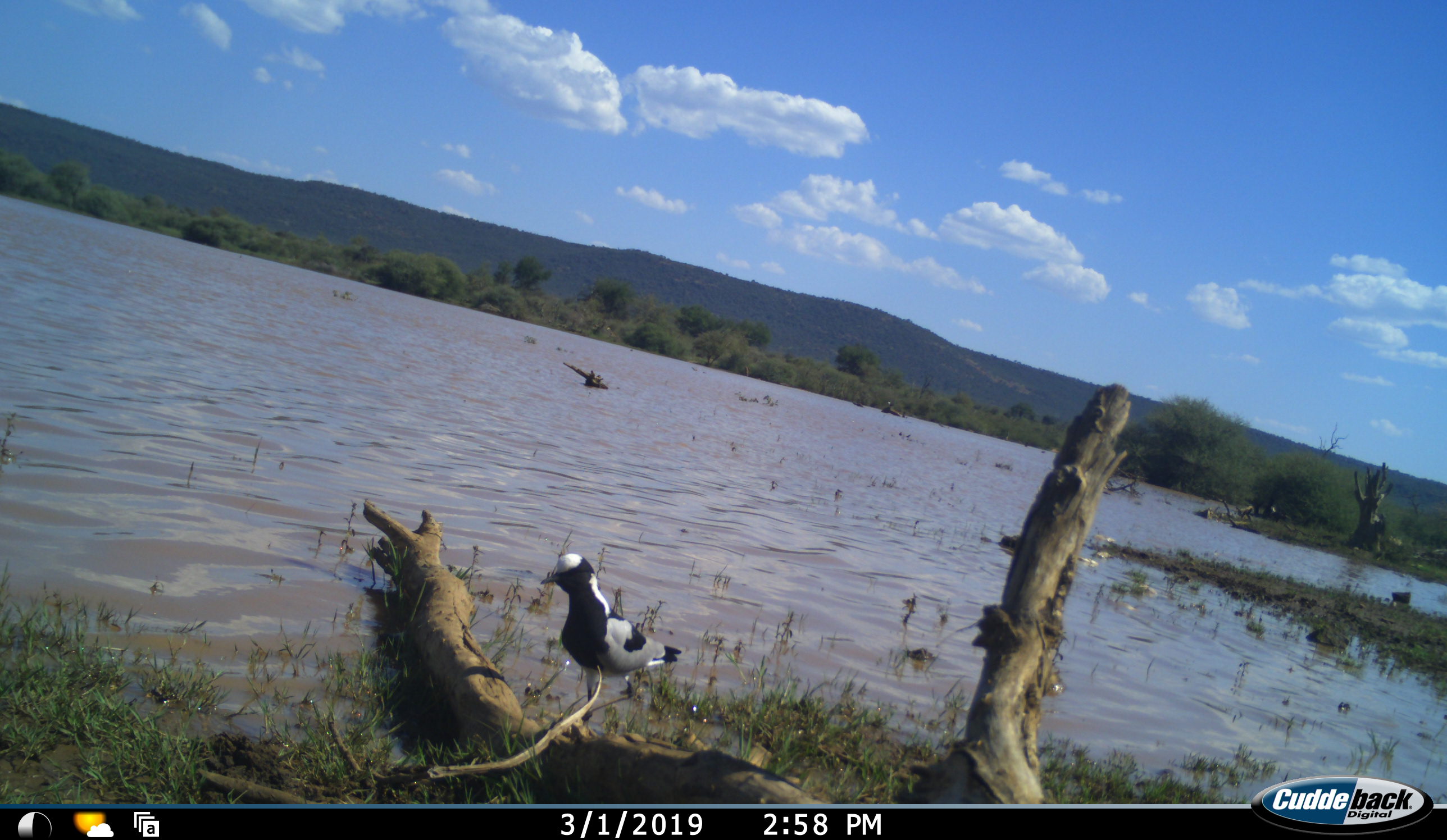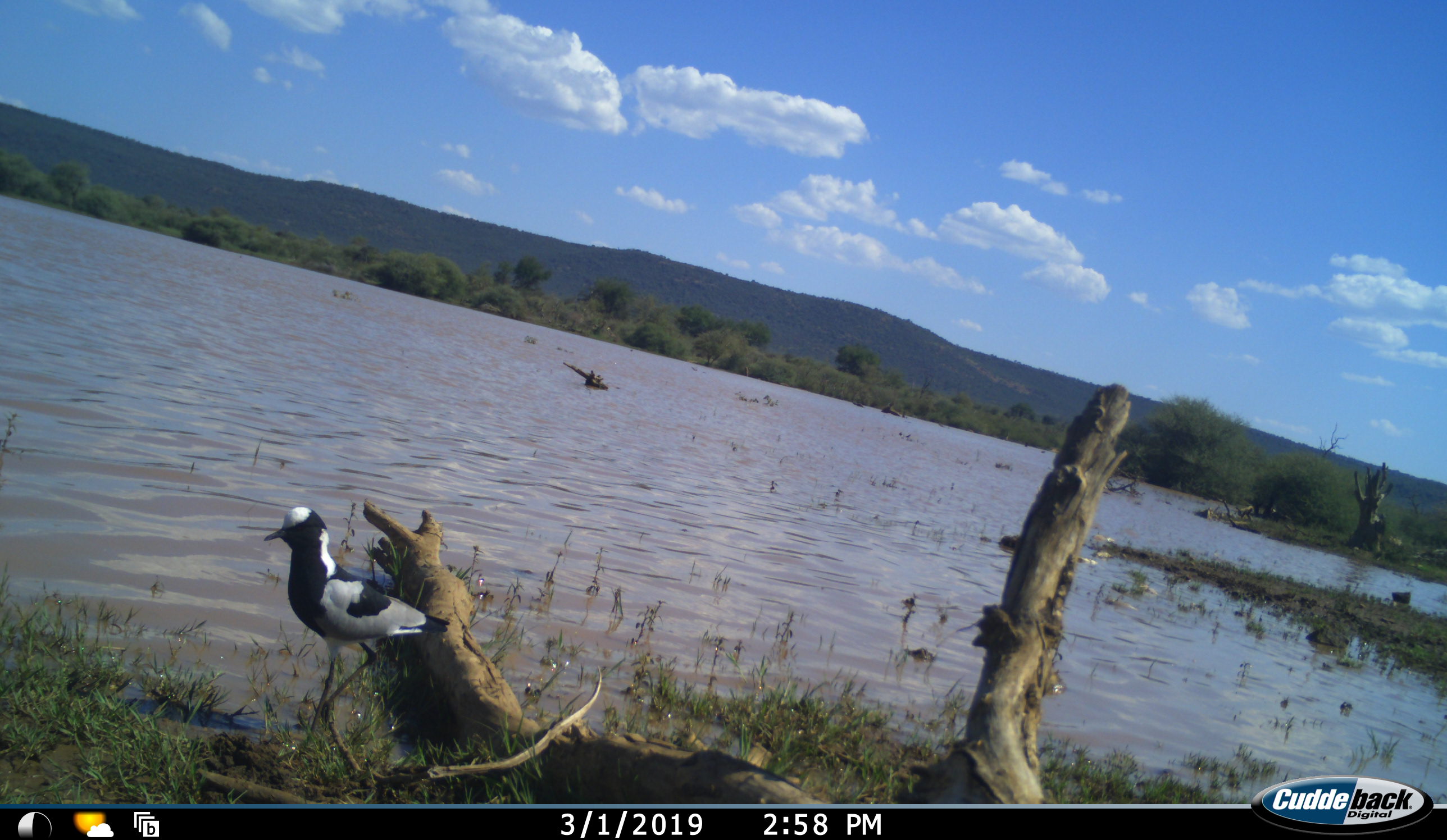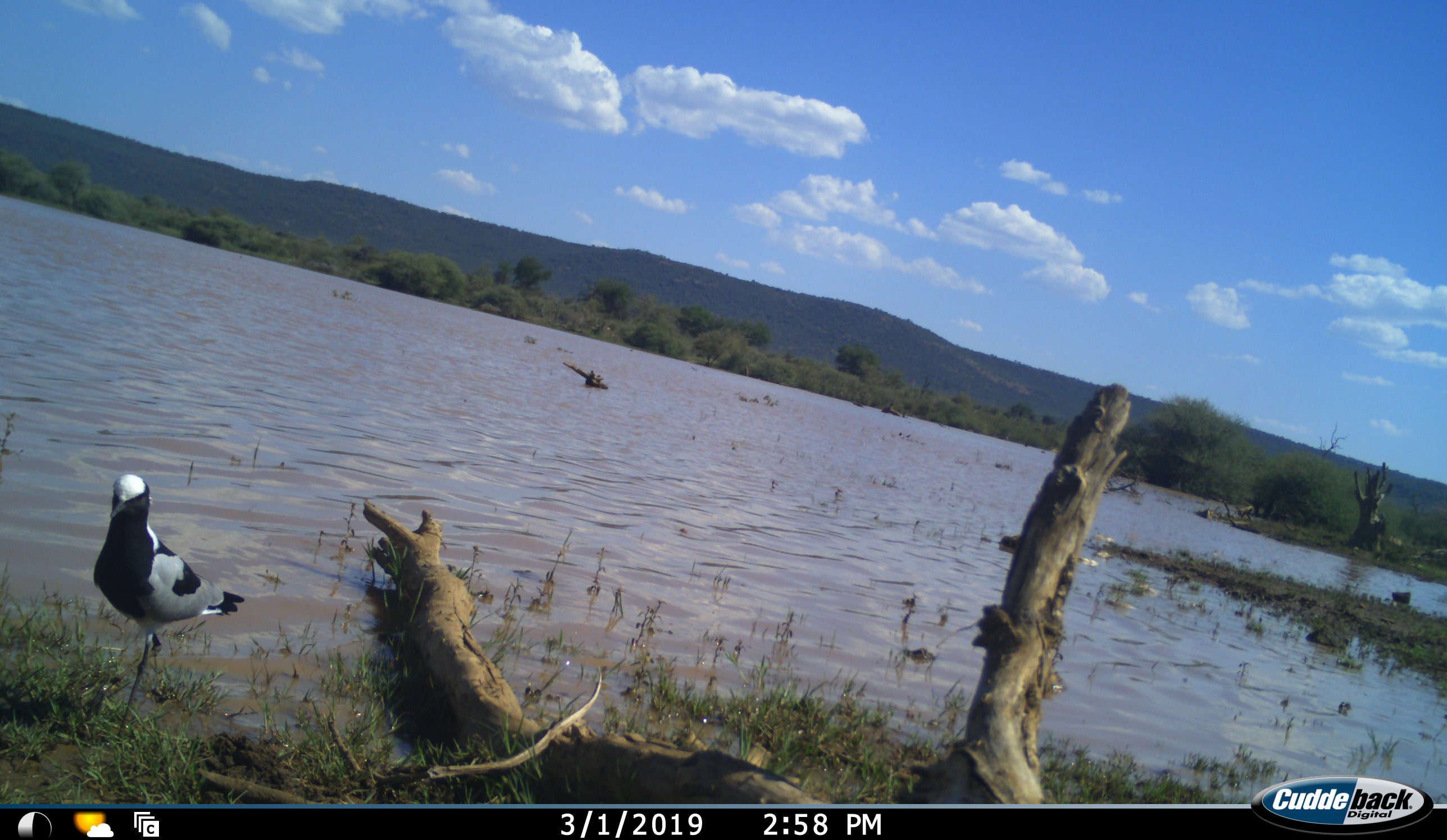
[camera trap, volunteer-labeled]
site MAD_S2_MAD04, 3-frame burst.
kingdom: Animalia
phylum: Chordata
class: Aves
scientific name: Aves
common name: bird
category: birdother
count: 1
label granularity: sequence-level